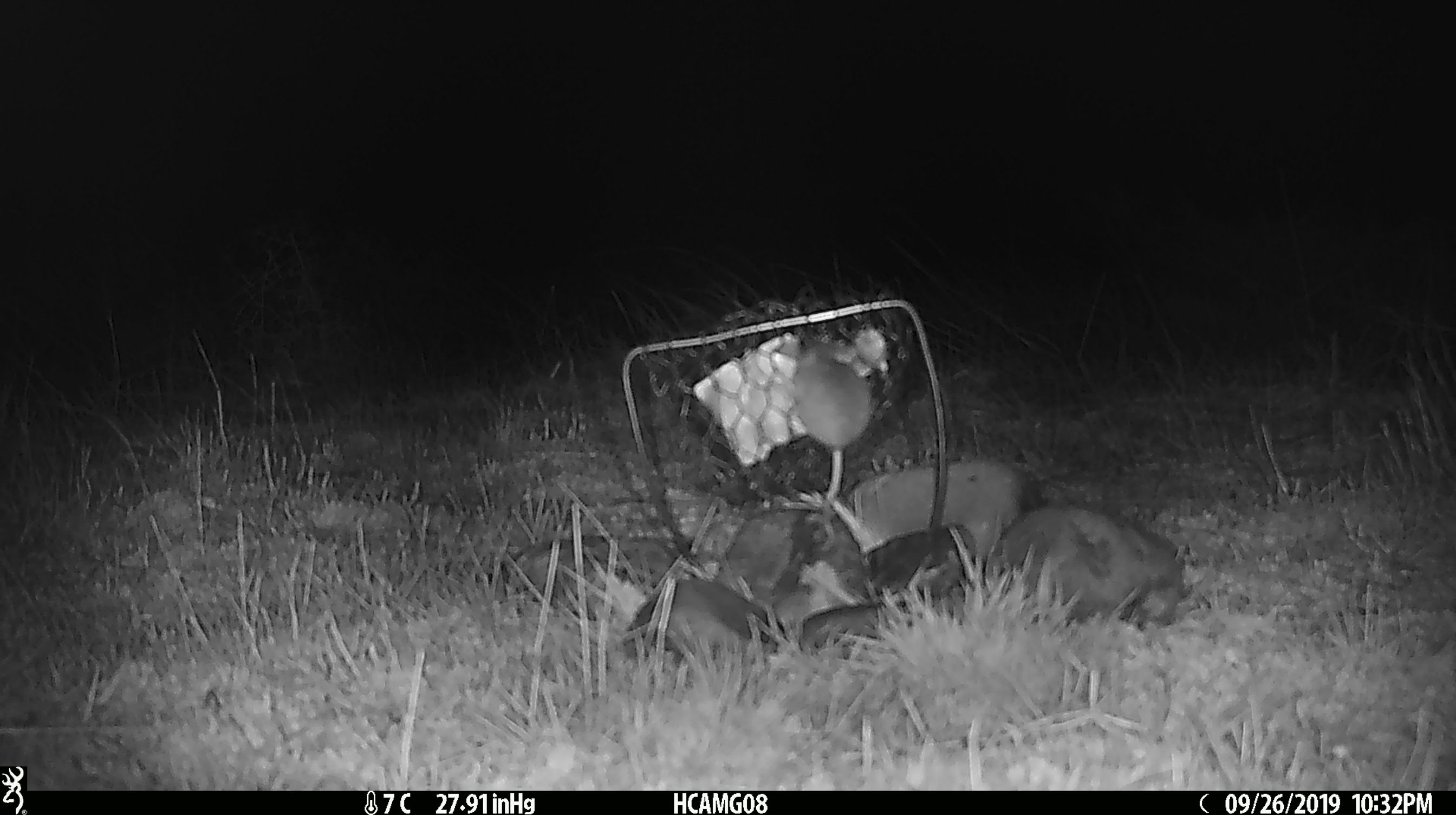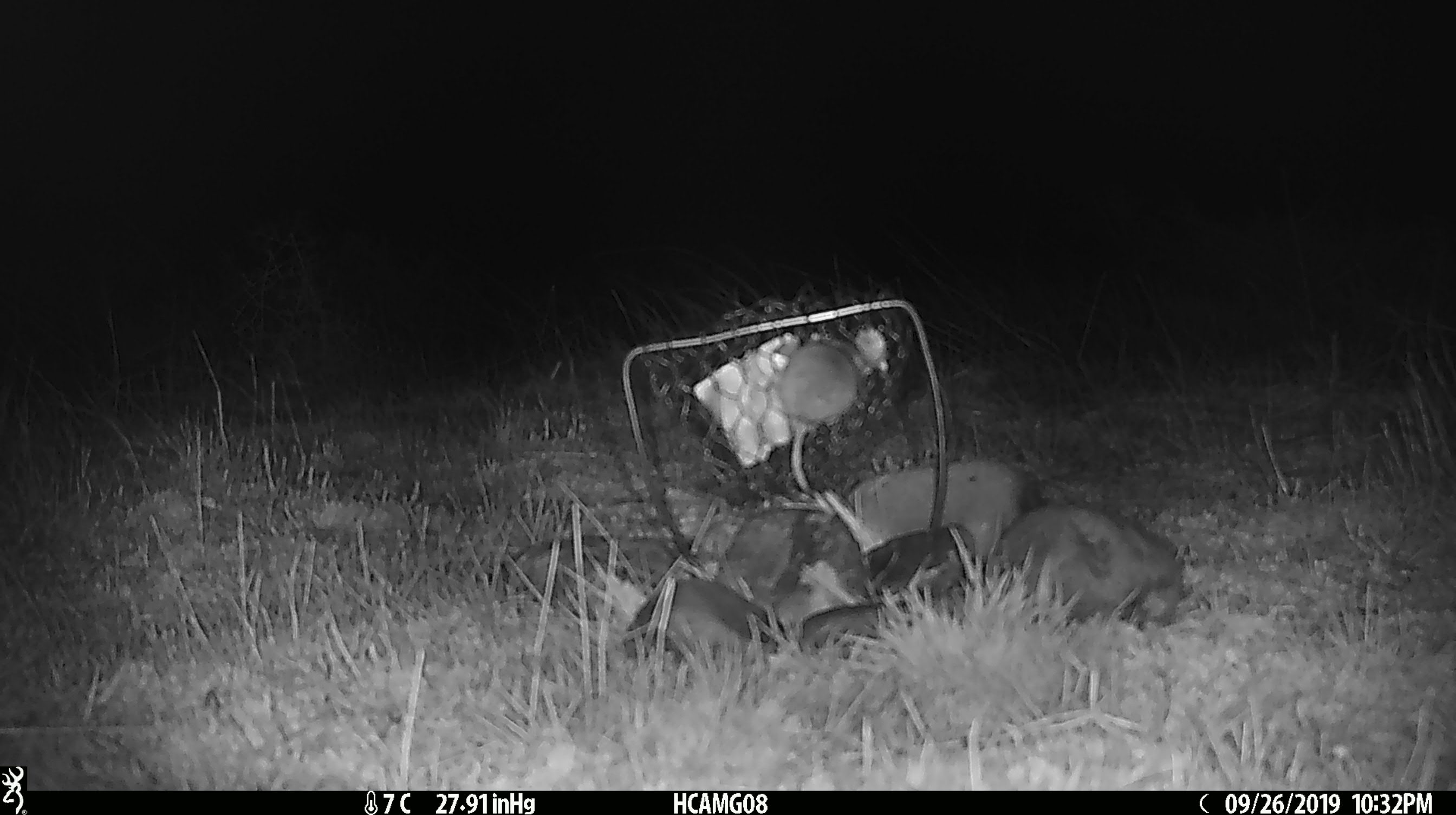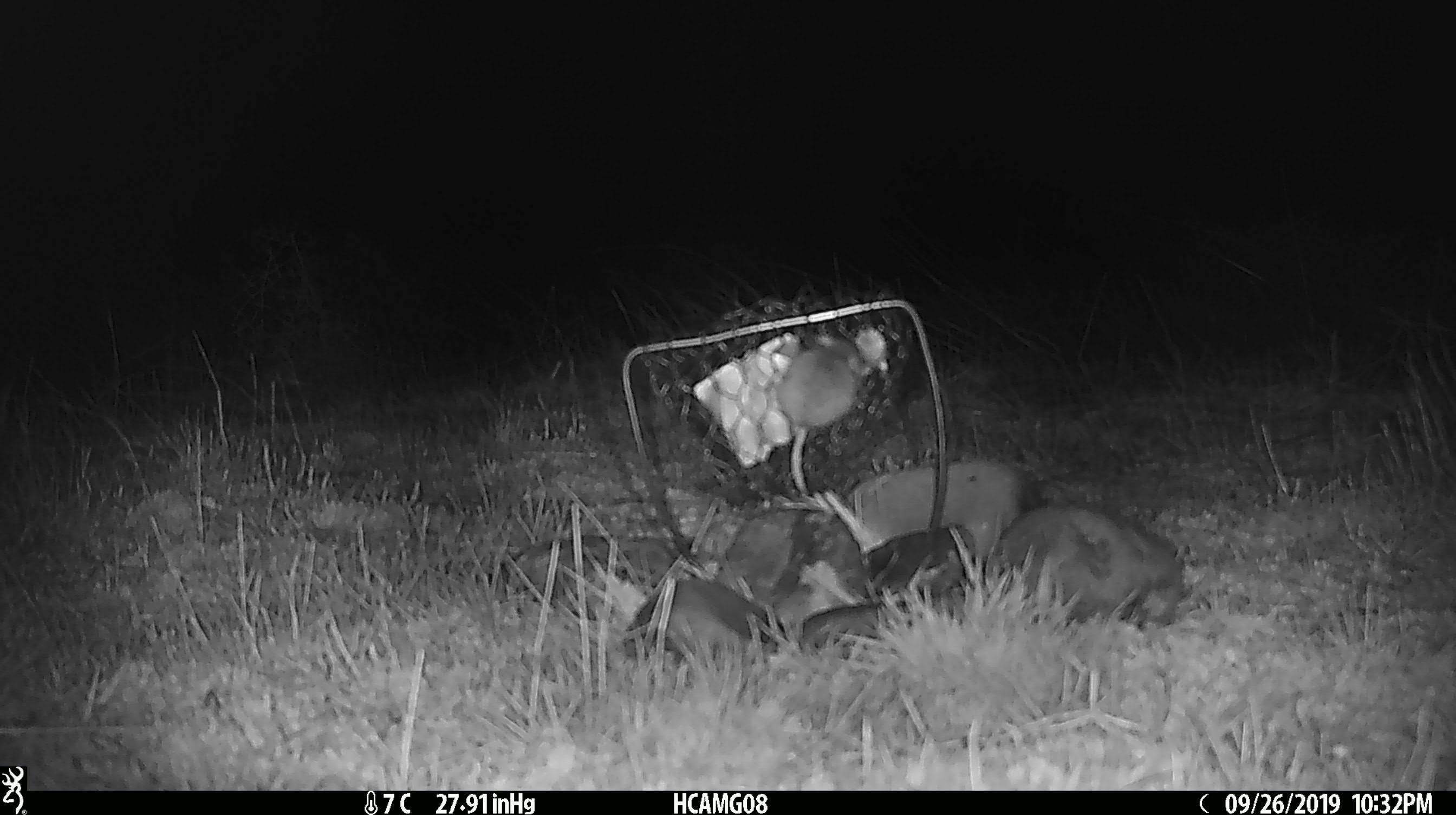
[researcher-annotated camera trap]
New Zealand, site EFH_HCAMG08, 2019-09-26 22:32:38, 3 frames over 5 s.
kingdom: Animalia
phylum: Chordata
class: Mammalia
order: Rodentia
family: Muridae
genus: Mus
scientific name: Mus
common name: mouse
Mouse (Mus).